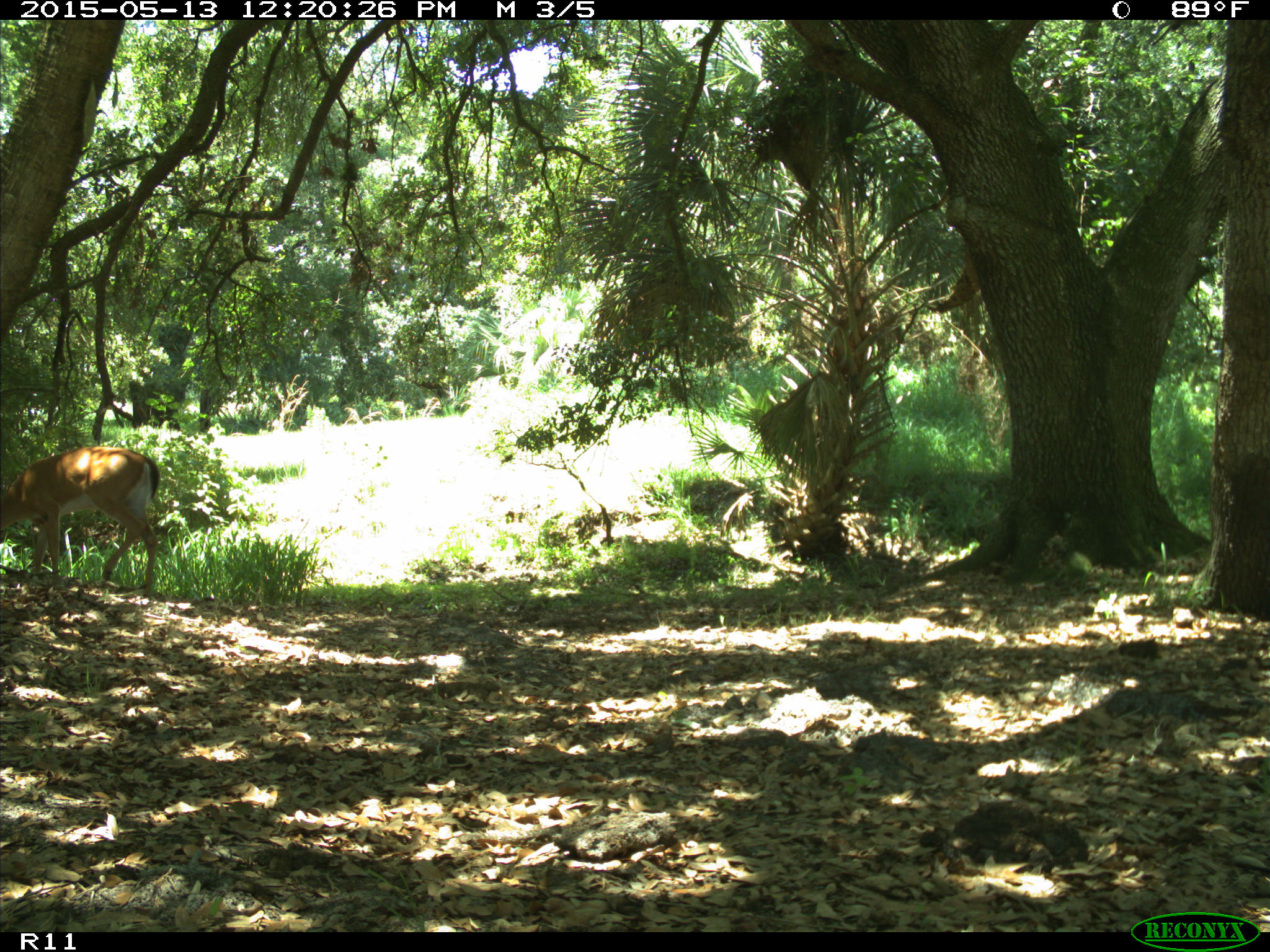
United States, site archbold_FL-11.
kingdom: Animalia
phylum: Chordata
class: Mammalia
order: Artiodactyla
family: Cervidae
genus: Odocoileus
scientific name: Odocoileus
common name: deer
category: unidentified deer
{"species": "unidentified deer (deer) (Odocoileus)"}